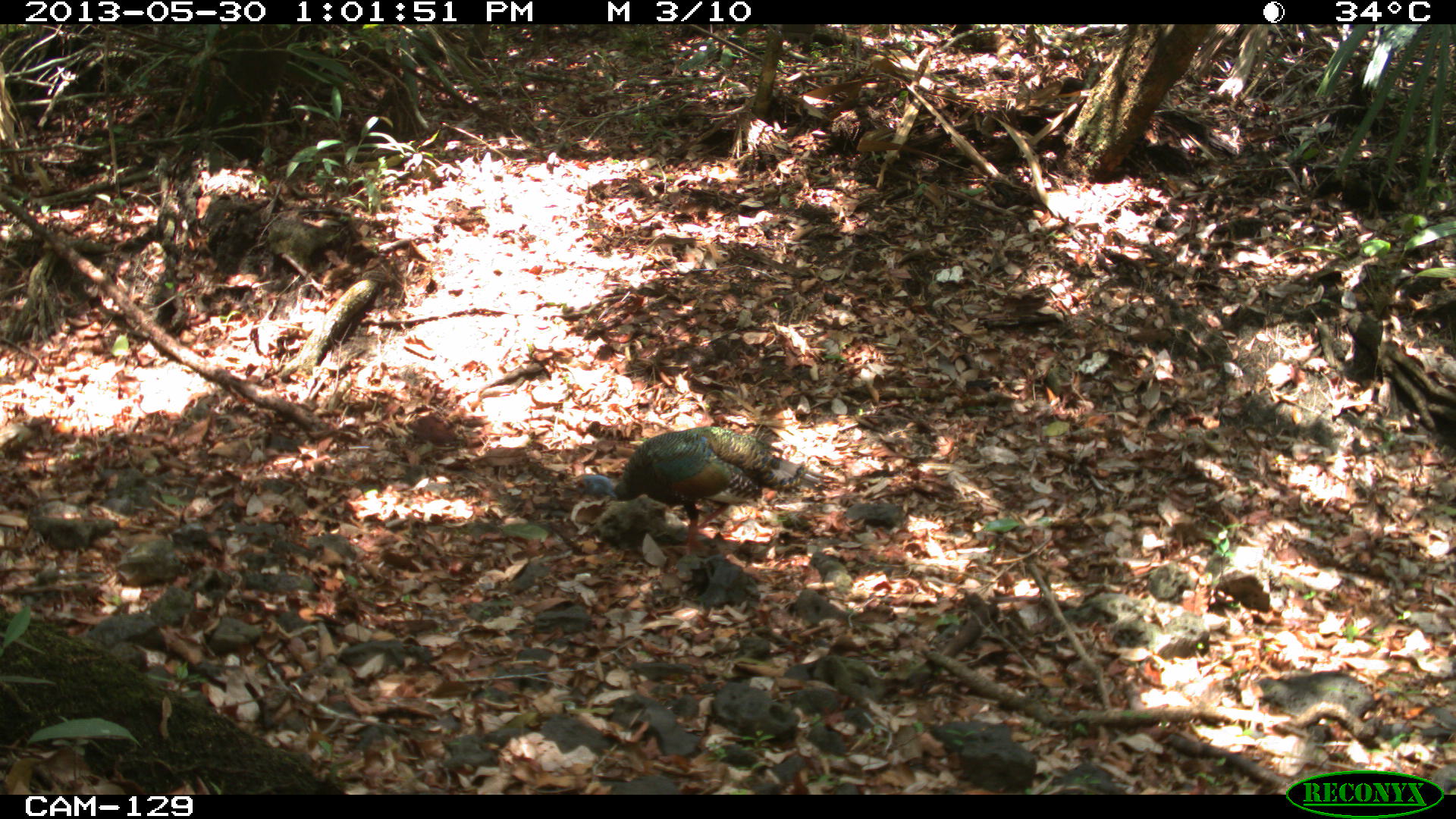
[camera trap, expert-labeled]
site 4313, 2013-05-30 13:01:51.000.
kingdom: Animalia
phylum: Chordata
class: Aves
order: Galliformes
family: Phasianidae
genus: Meleagris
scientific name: Meleagris ocellata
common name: ocellated turkey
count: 1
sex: male